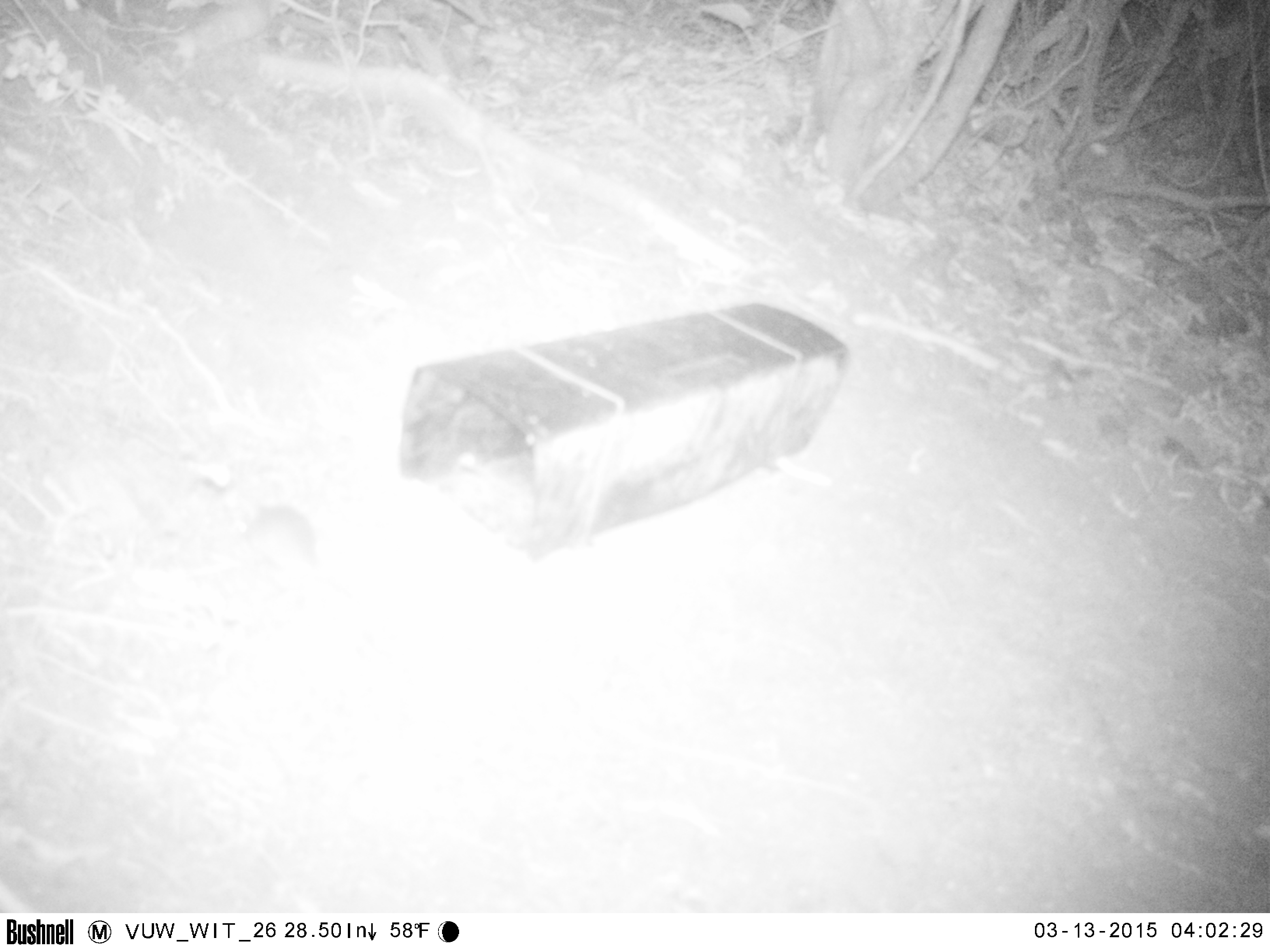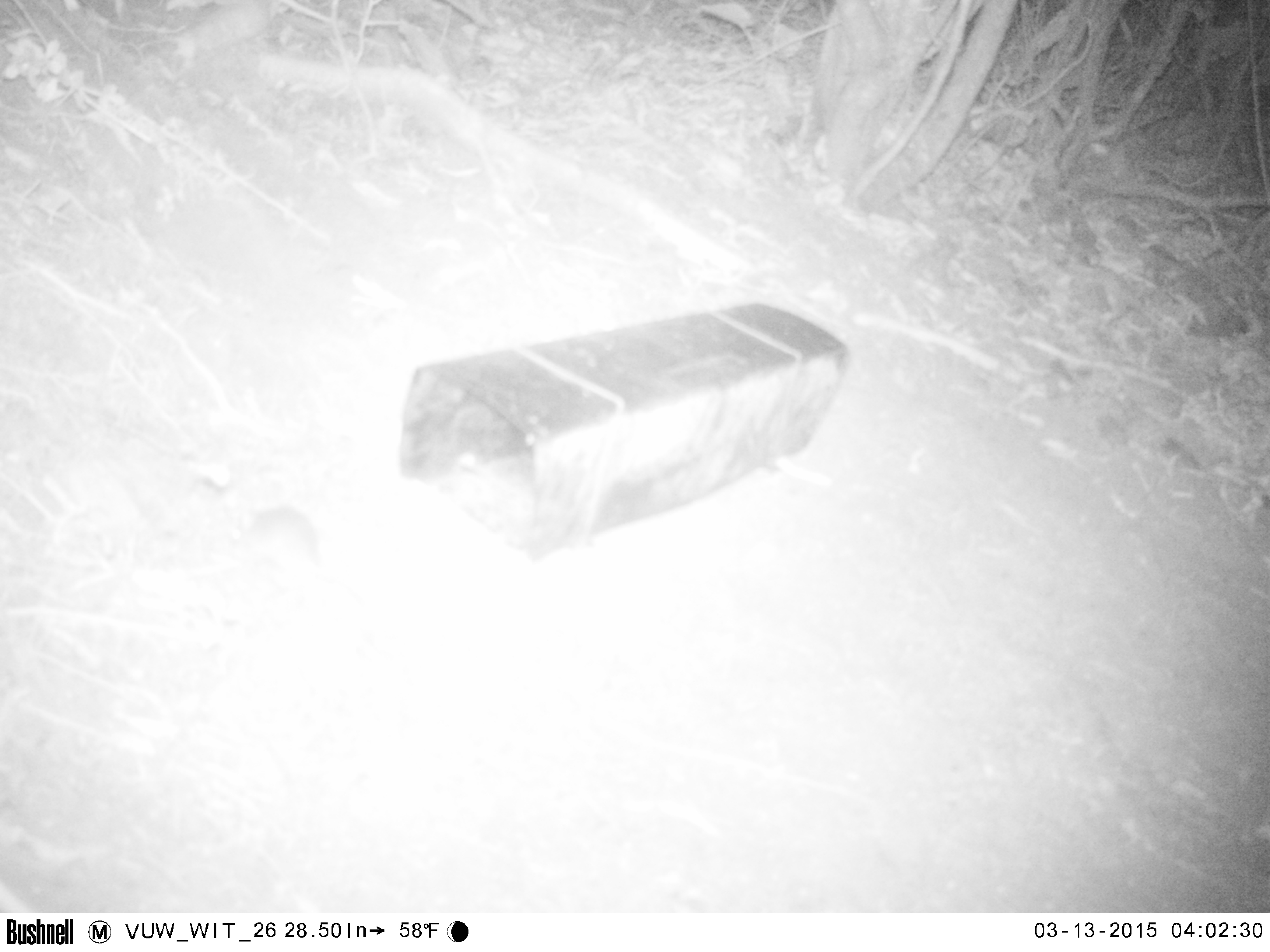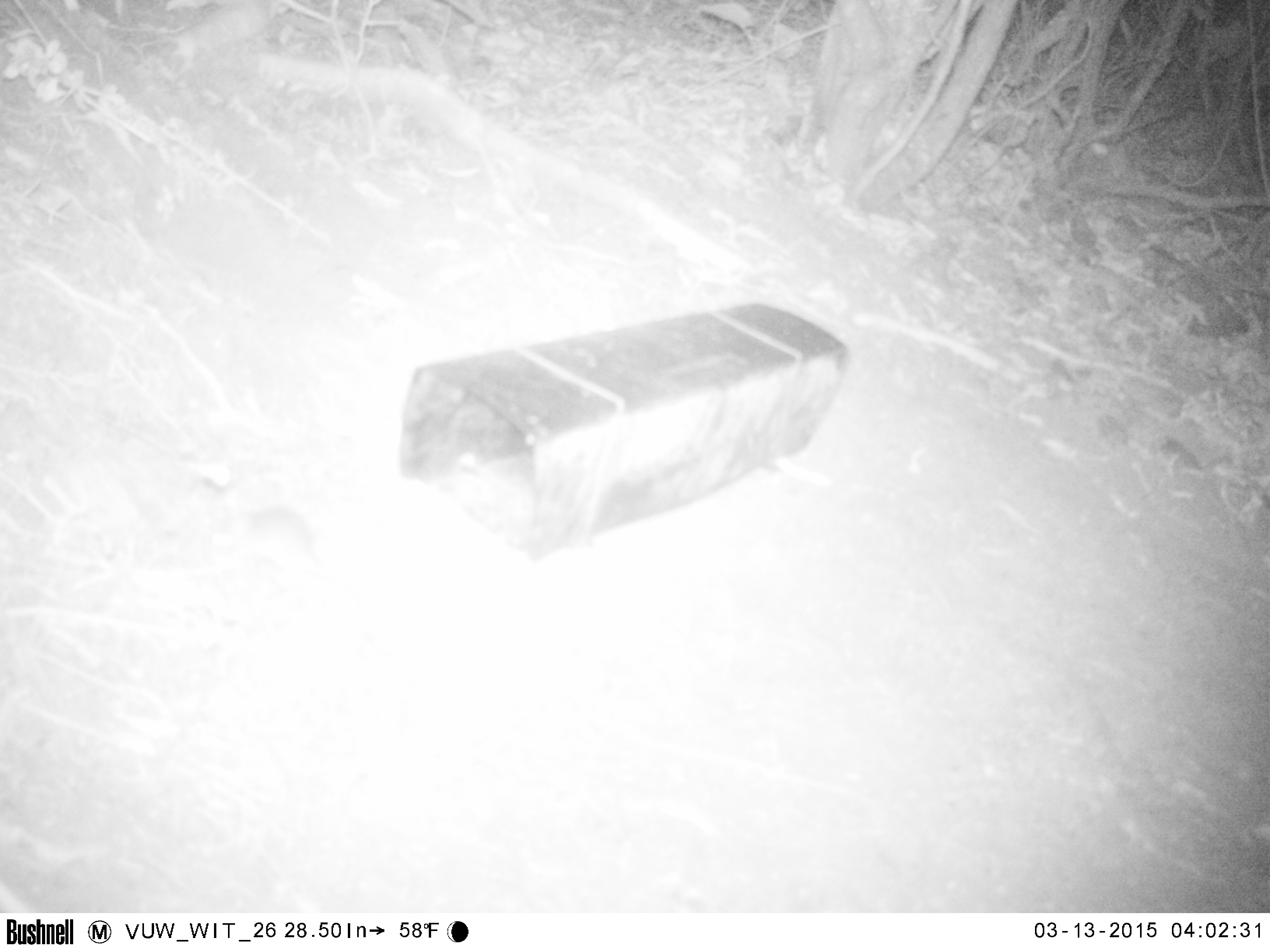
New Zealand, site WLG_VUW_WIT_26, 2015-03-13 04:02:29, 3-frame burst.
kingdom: Animalia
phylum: Chordata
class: Mammalia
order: Rodentia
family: Muridae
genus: Mus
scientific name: Mus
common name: mouse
Mouse (Mus).